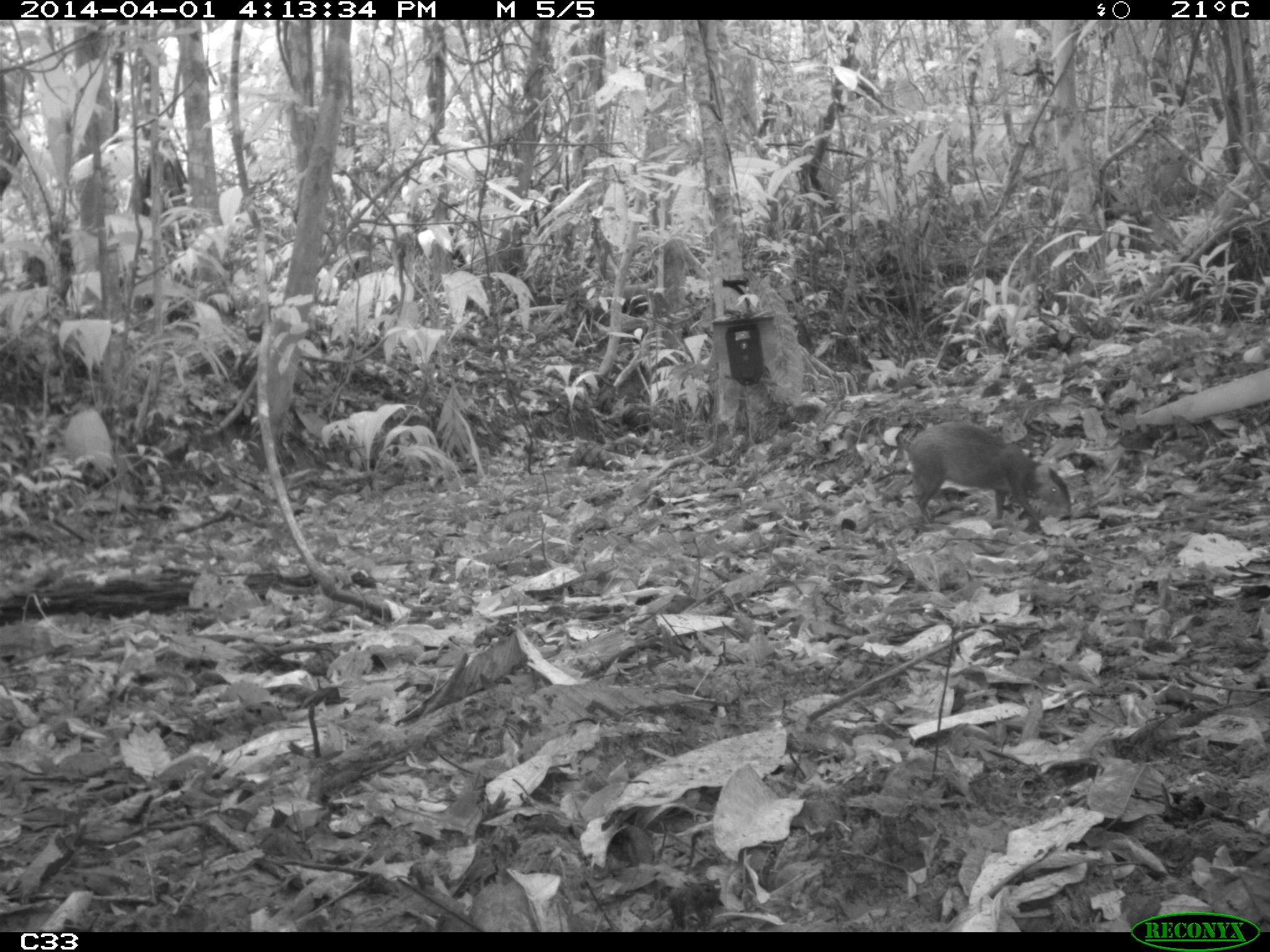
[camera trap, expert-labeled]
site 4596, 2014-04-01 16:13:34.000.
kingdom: Animalia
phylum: Chordata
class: Mammalia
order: Rodentia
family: Dasyproctidae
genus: Dasyprocta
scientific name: Dasyprocta leporina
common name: red-rumped agouti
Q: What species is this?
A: Dasyprocta leporina (red-rumped agouti).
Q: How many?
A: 1.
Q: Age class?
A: Adult.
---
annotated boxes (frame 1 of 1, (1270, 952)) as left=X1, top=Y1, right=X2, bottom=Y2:
dasyprocta leporina: left=906, top=420, right=1072, bottom=534